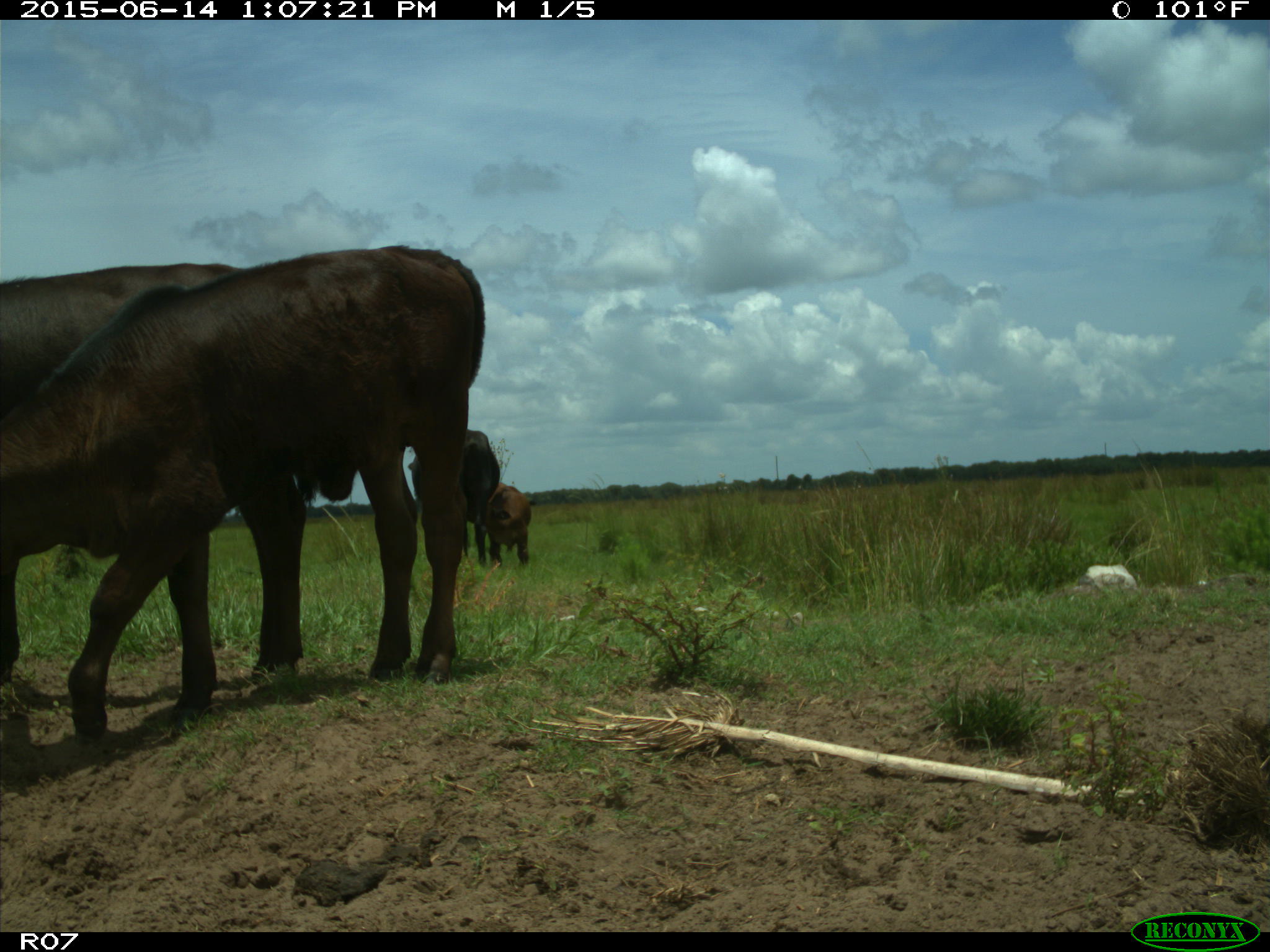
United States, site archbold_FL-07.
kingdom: Animalia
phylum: Chordata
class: Mammalia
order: Artiodactyla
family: Bovidae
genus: Bos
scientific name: Bos taurus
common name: domestic cow